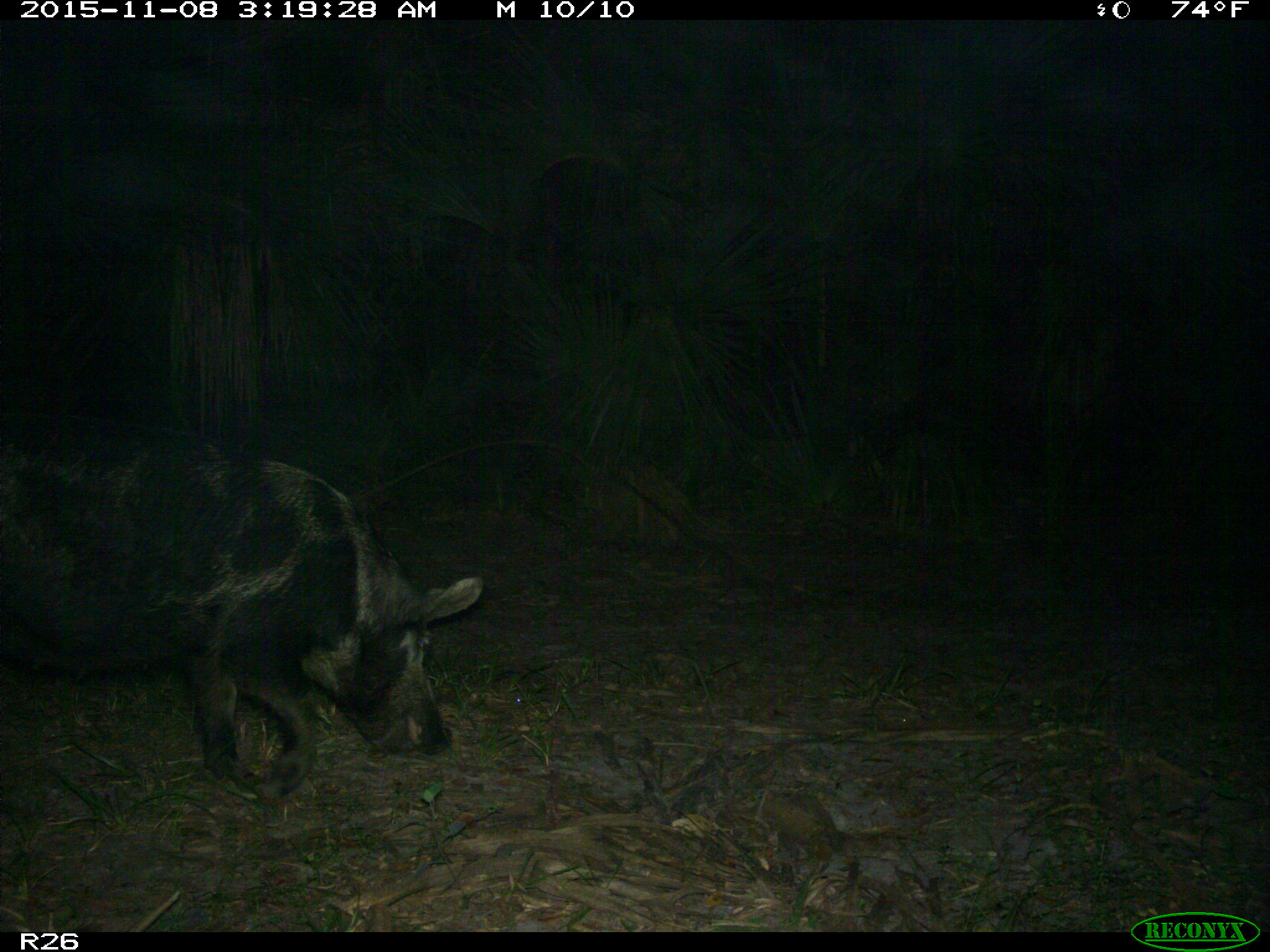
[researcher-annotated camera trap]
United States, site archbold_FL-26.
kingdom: Animalia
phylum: Chordata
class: Mammalia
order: Artiodactyla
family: Suidae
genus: Sus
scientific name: Sus scrofa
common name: wild boar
Sus scrofa (wild boar).